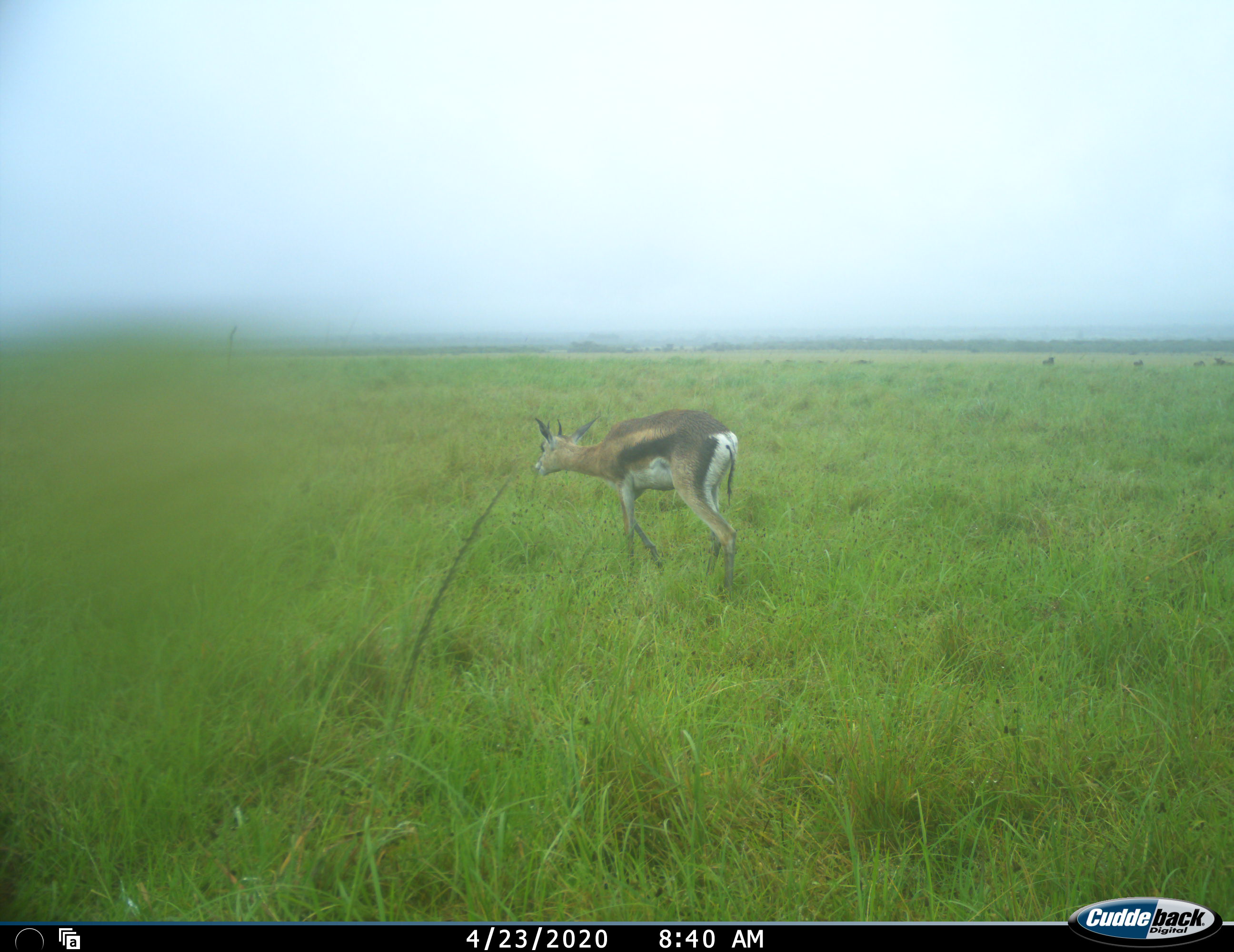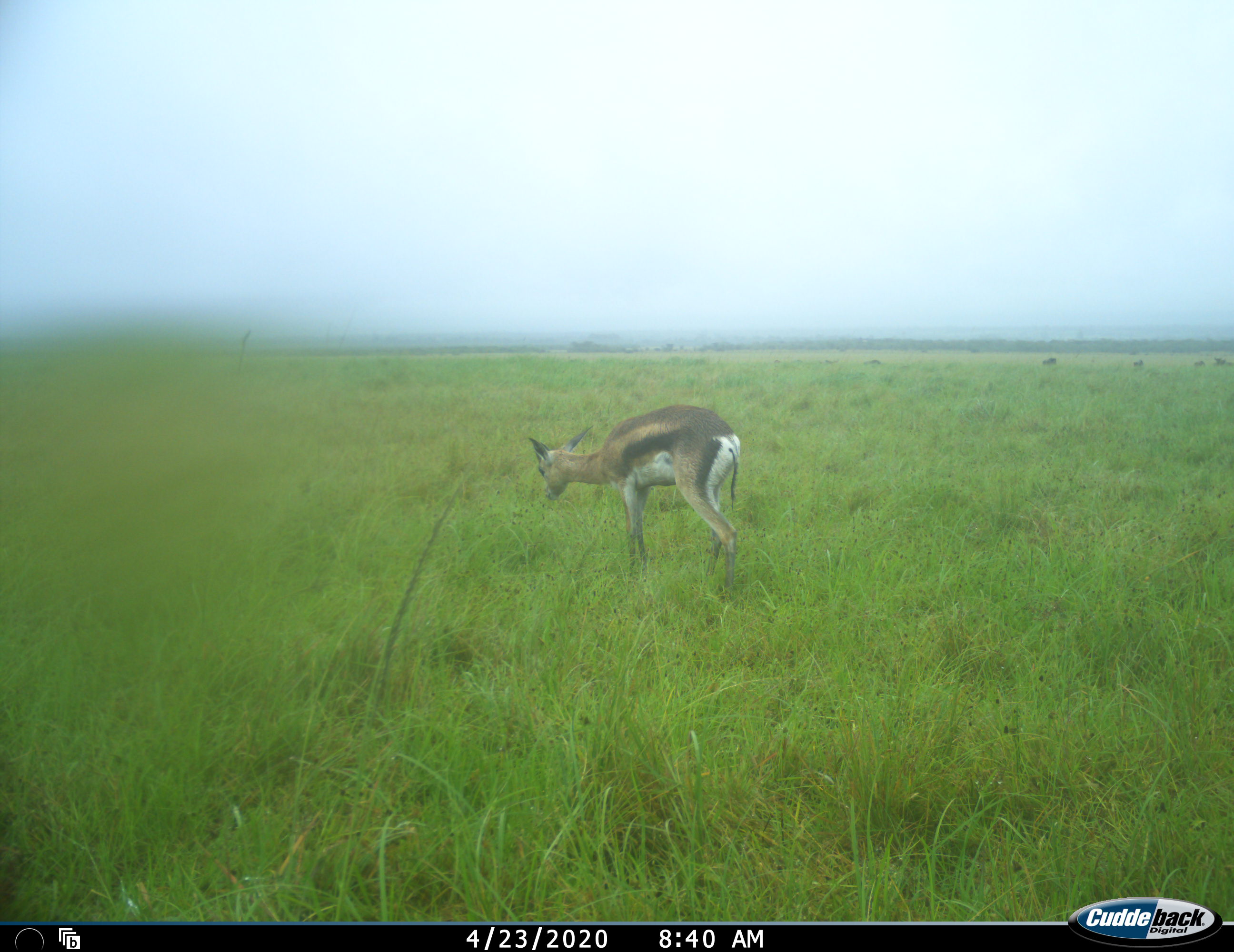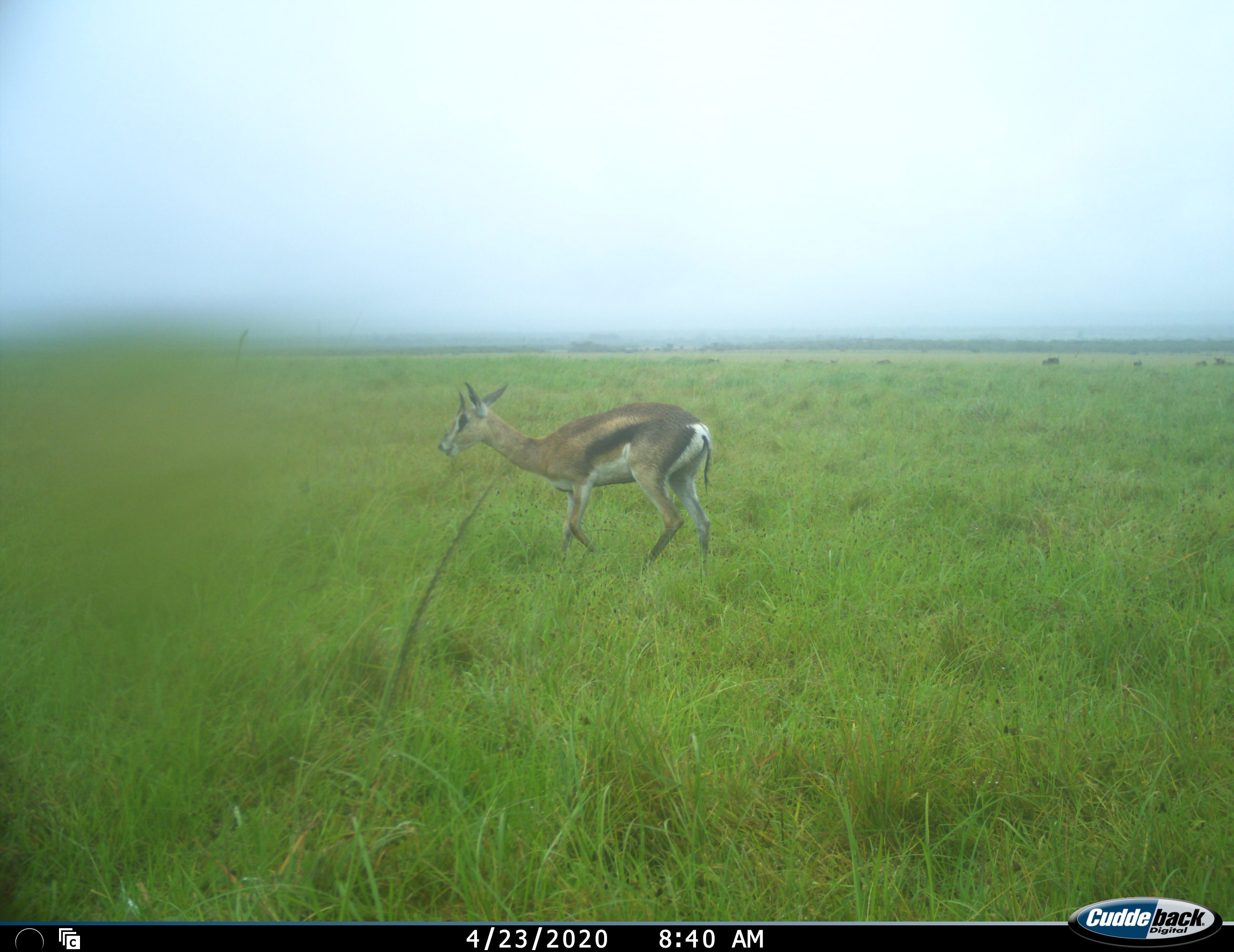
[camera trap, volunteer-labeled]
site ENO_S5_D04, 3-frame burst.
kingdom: Animalia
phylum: Chordata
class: Mammalia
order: Artiodactyla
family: Bovidae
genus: Eudorcas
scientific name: Eudorcas thomsonii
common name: thomson's gazelle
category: gazellethomsons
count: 1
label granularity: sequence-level